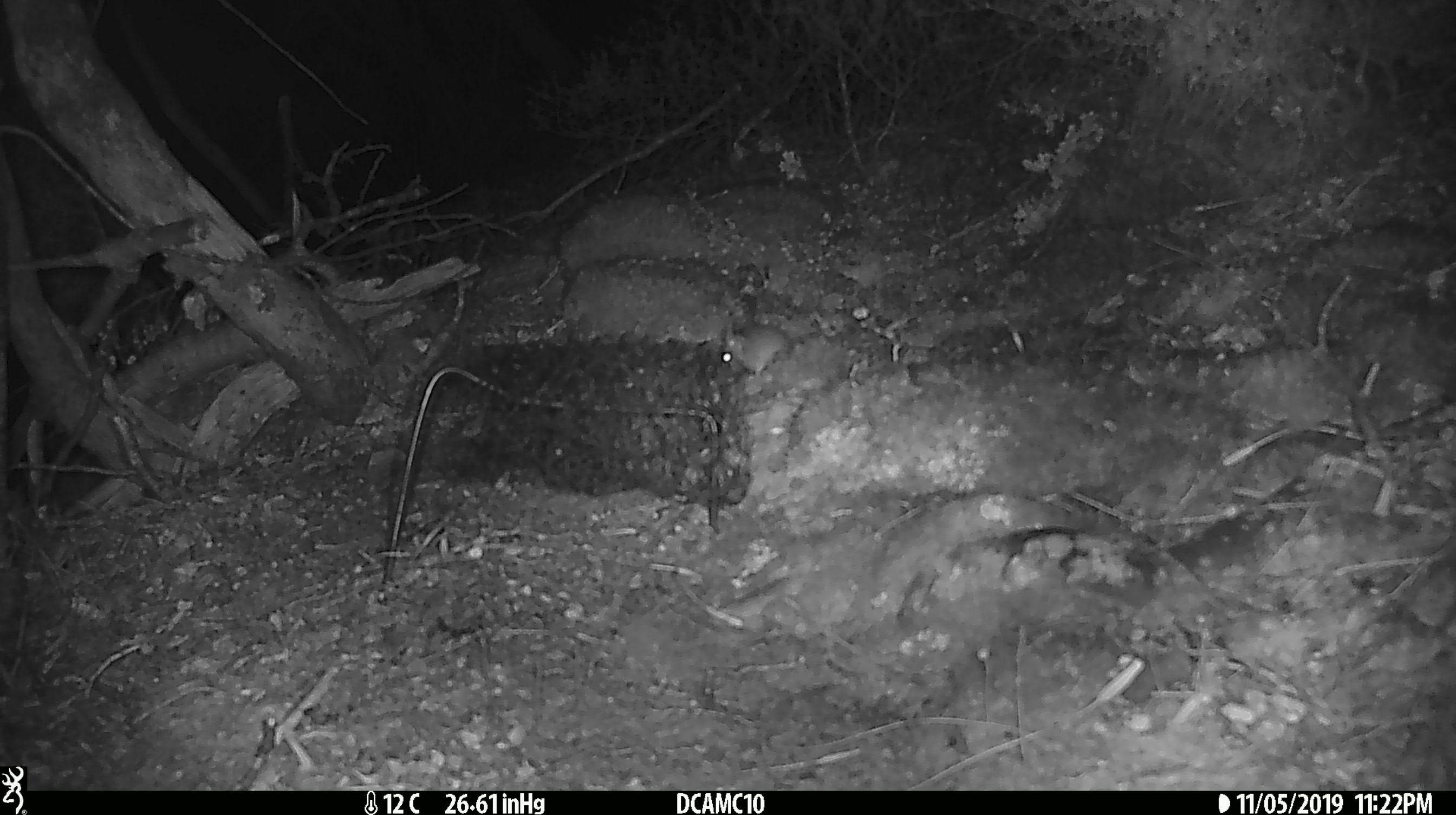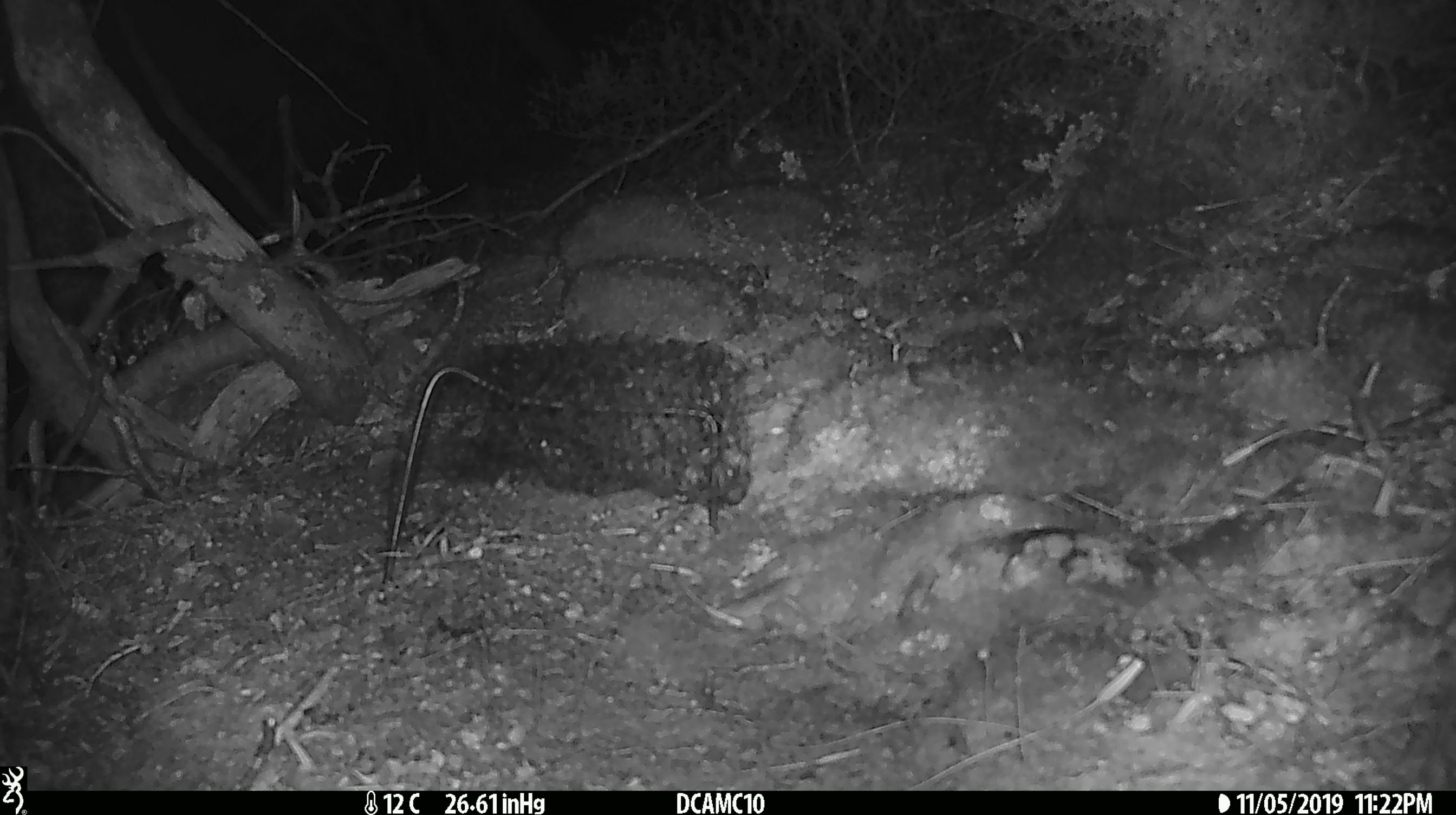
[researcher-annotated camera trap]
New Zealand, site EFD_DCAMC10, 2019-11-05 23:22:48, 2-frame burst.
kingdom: Animalia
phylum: Chordata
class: Mammalia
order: Rodentia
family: Muridae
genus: Mus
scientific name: Mus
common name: mouse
Mouse (Mus).